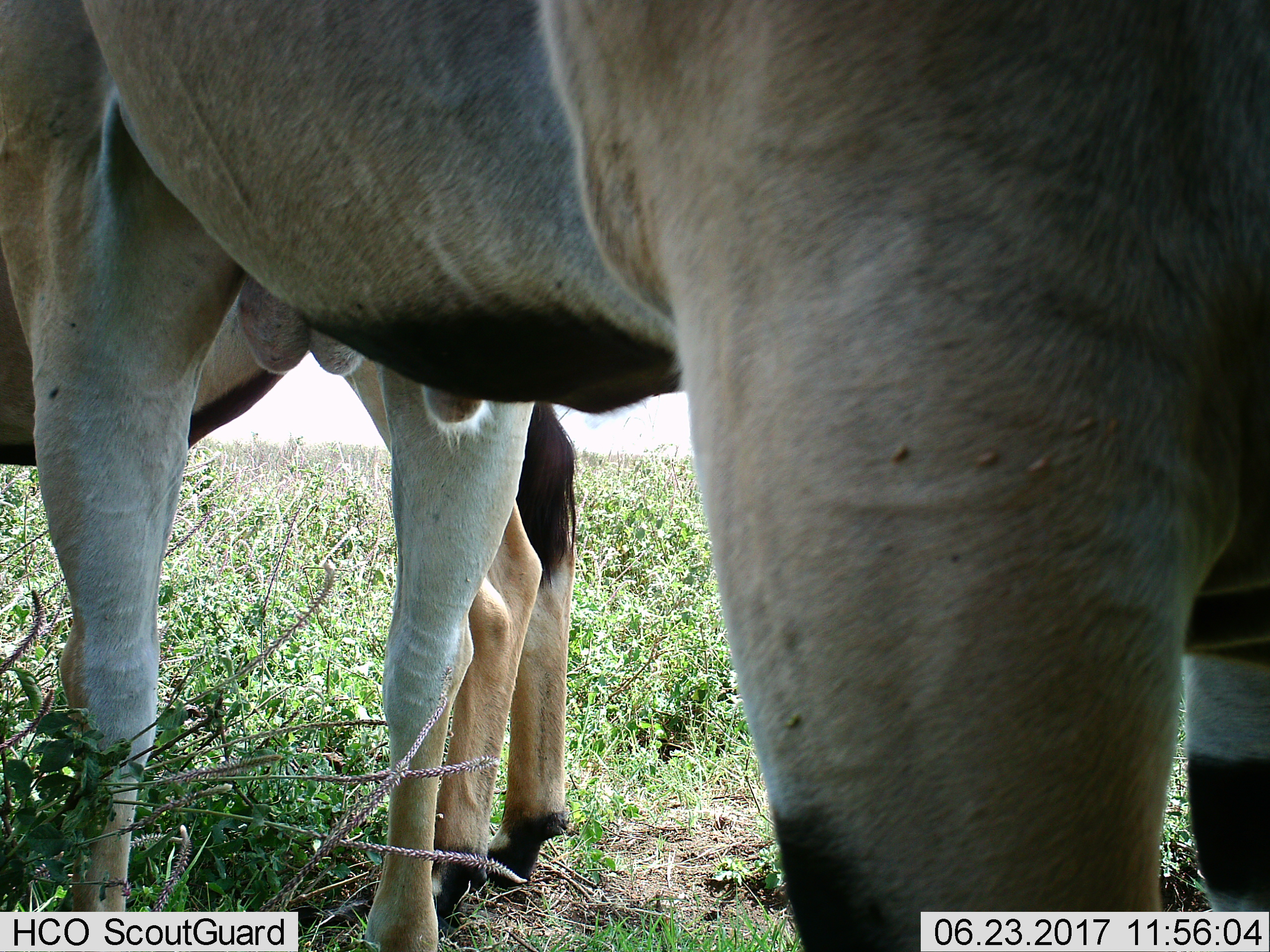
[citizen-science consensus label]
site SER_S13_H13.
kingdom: Animalia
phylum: Chordata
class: Mammalia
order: Artiodactyla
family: Bovidae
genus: Tragelaphus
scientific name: Tragelaphus oryx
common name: eland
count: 2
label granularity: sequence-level